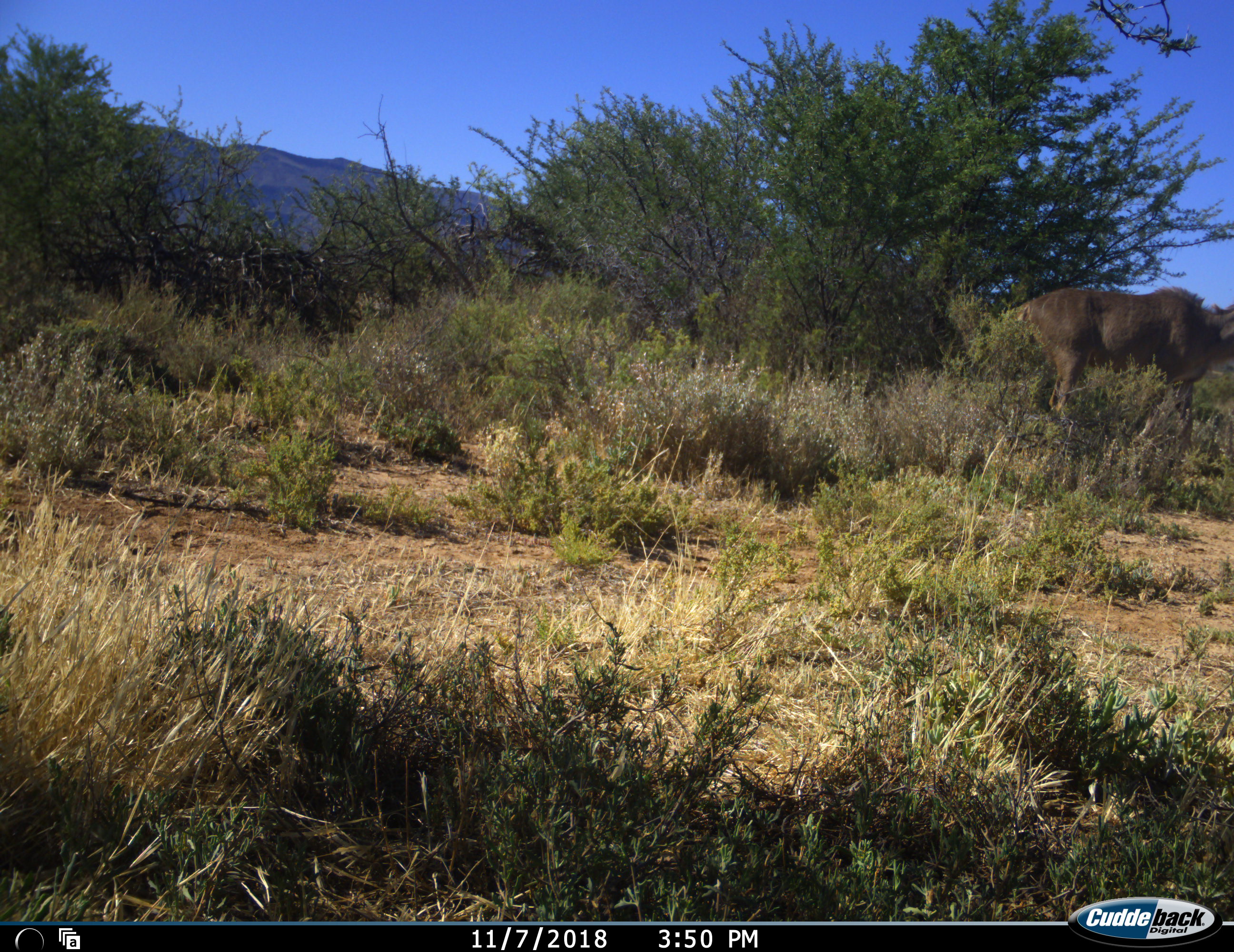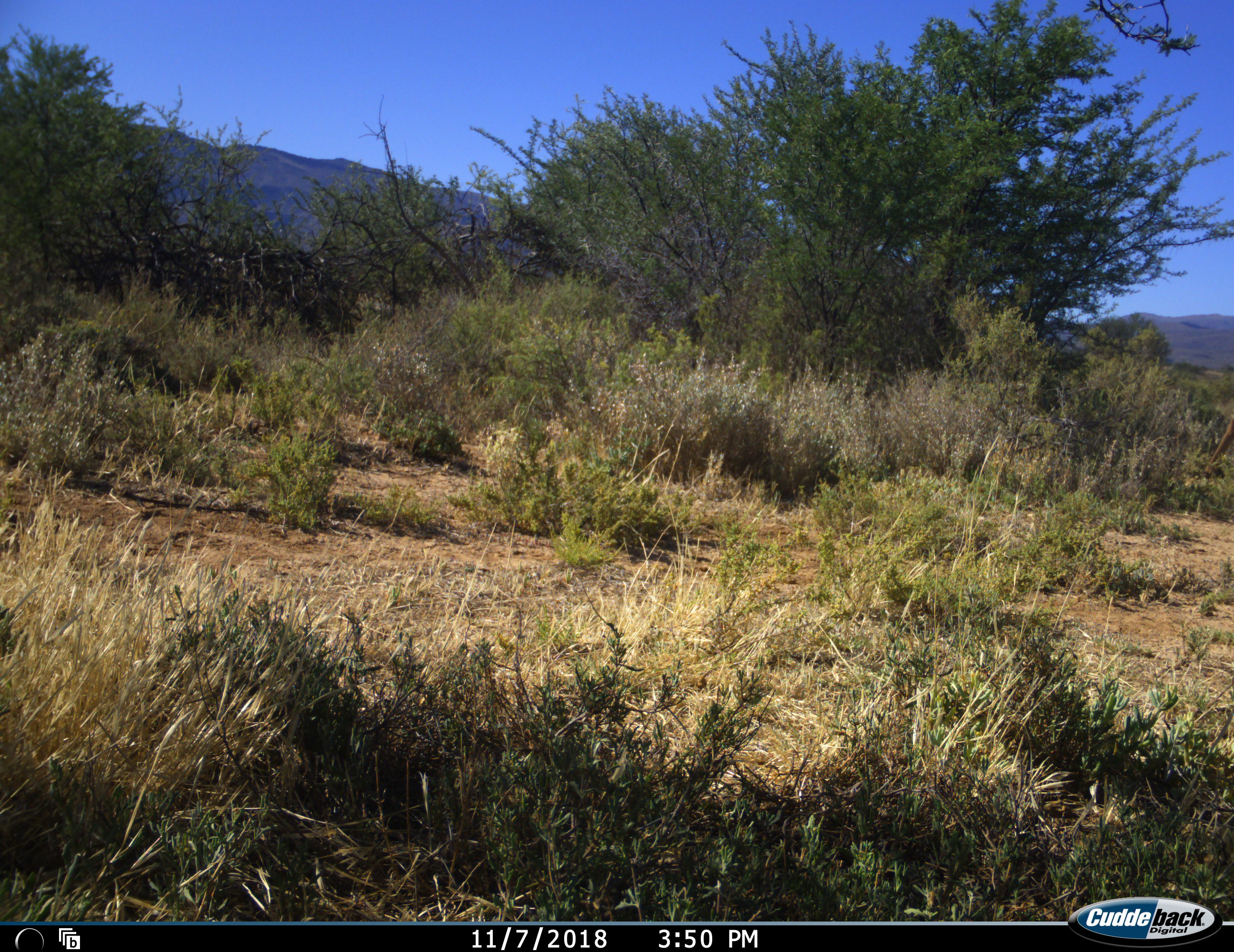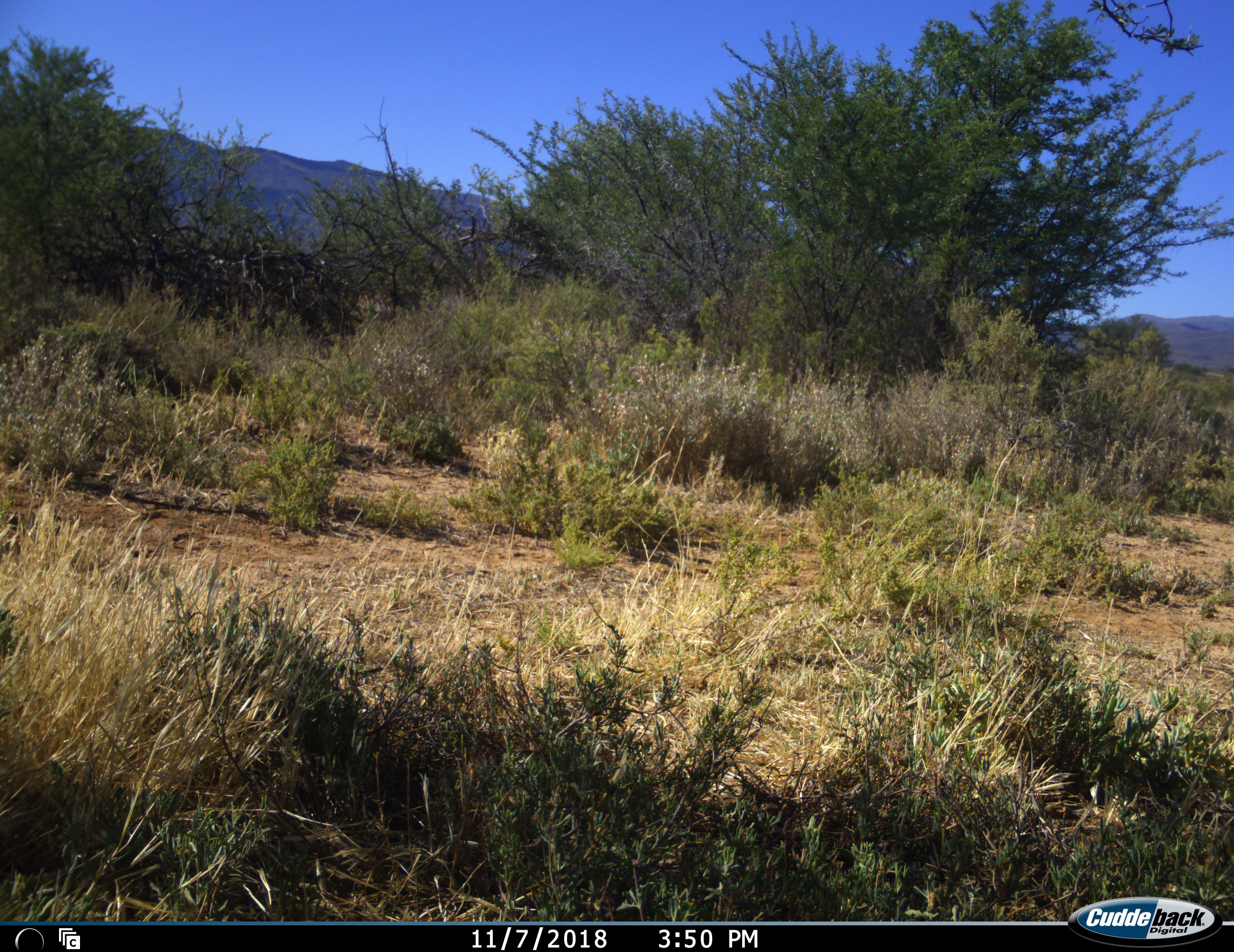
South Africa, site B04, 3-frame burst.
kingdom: Animalia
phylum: Chordata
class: Mammalia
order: Artiodactyla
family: Bovidae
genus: Tragelaphus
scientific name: Tragelaphus strepsiceros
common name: greater kudu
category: kudu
Kudu (greater kudu) (Tragelaphus strepsiceros), count 1. Behavior (volunteer vote fractions): standing 0%, resting 0%, moving 100%, interacting 0%. Young present (vote fraction): 0%. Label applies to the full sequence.